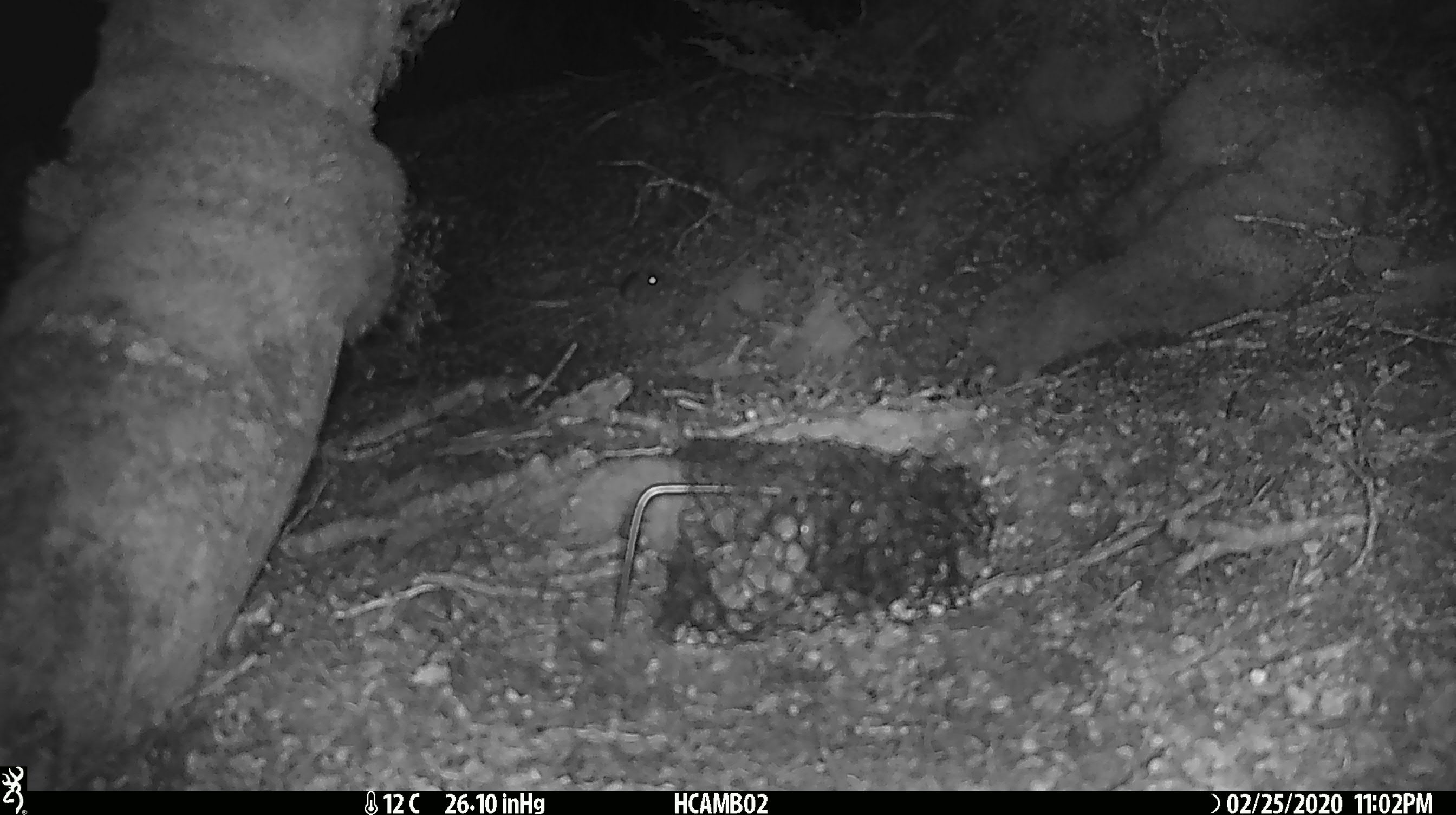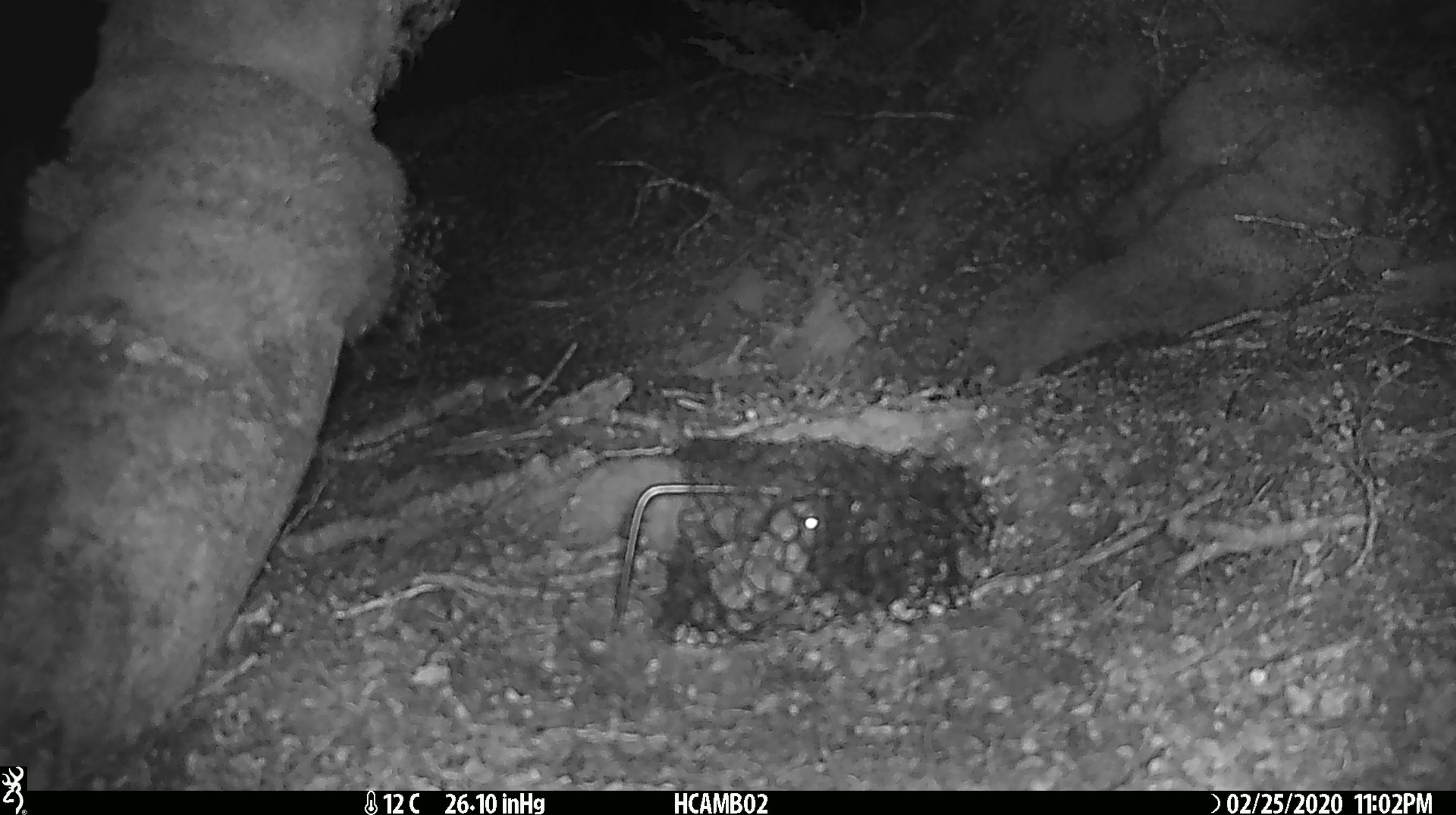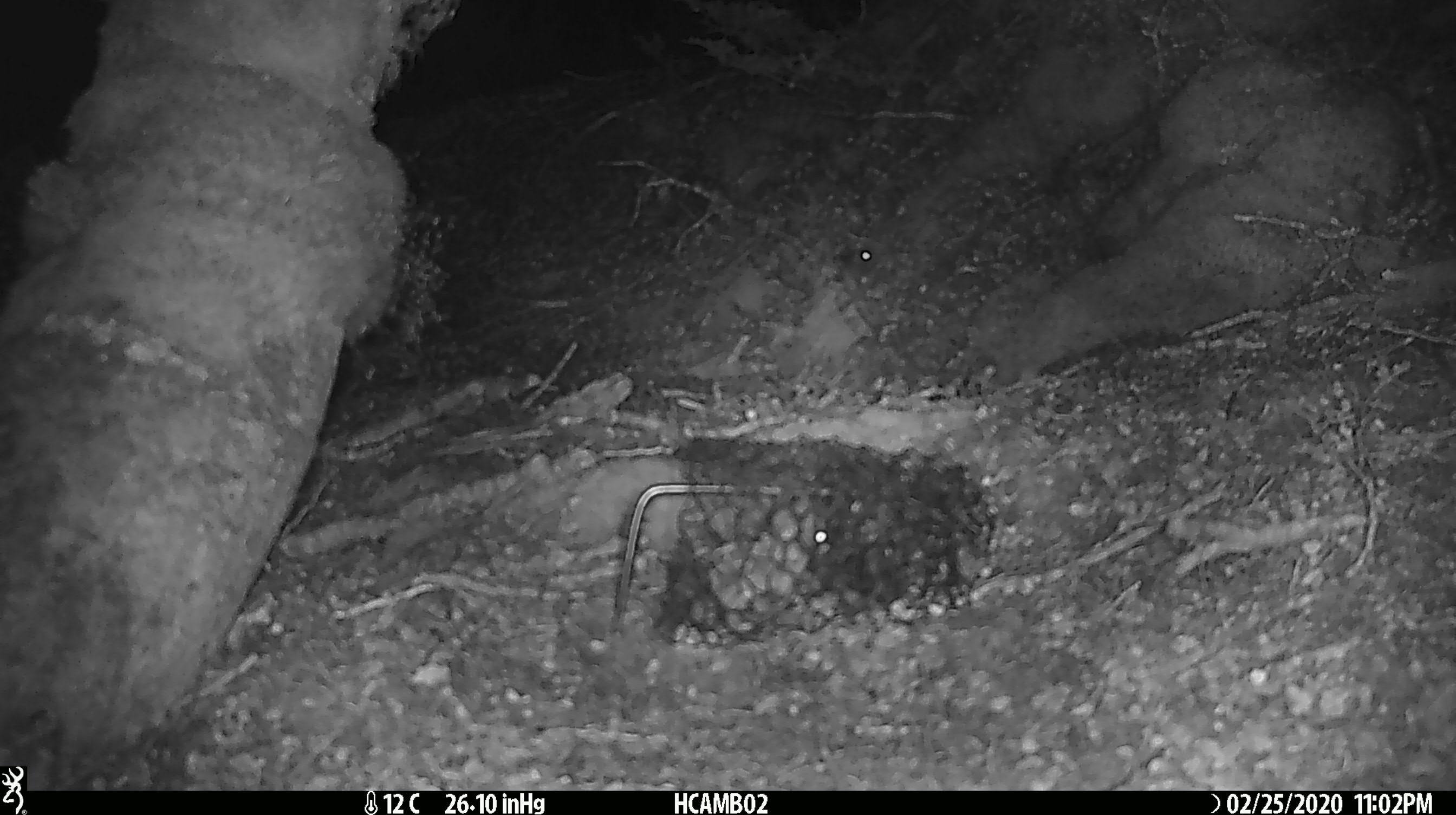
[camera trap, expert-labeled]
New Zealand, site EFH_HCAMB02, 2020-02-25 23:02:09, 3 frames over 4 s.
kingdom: Animalia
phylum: Chordata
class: Mammalia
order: Rodentia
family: Muridae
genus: Mus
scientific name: Mus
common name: mouse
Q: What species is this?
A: Mouse (Mus).